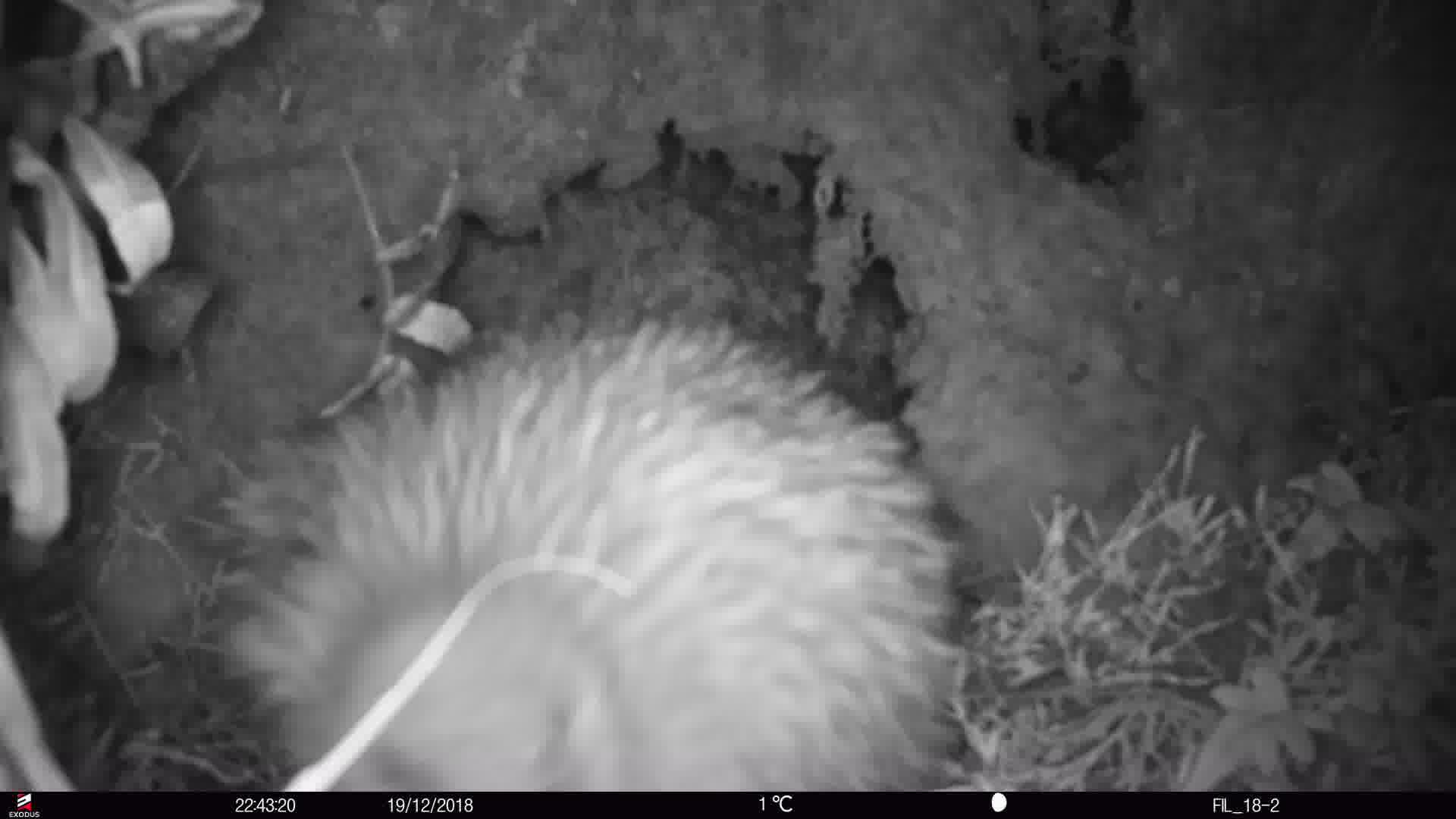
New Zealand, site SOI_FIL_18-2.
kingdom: Animalia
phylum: Chordata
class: Aves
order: Apterygiformes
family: Apterygidae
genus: Apteryx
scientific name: Apteryx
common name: kiwi